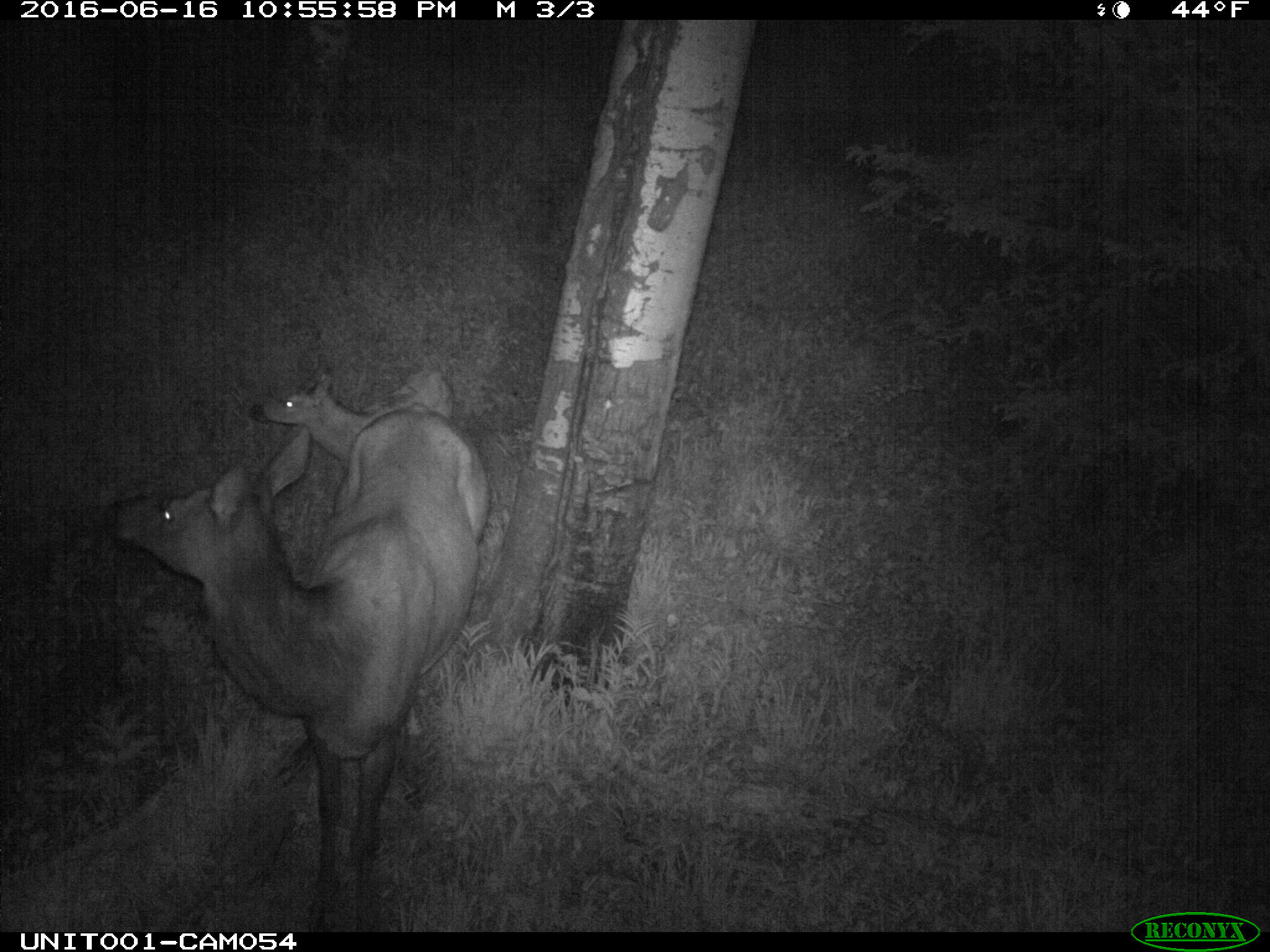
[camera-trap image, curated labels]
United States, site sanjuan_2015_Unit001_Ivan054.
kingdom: Animalia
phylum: Chordata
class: Mammalia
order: Artiodactyla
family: Cervidae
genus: Cervus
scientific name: Cervus elaphus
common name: red deer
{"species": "Cervus elaphus (red deer)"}